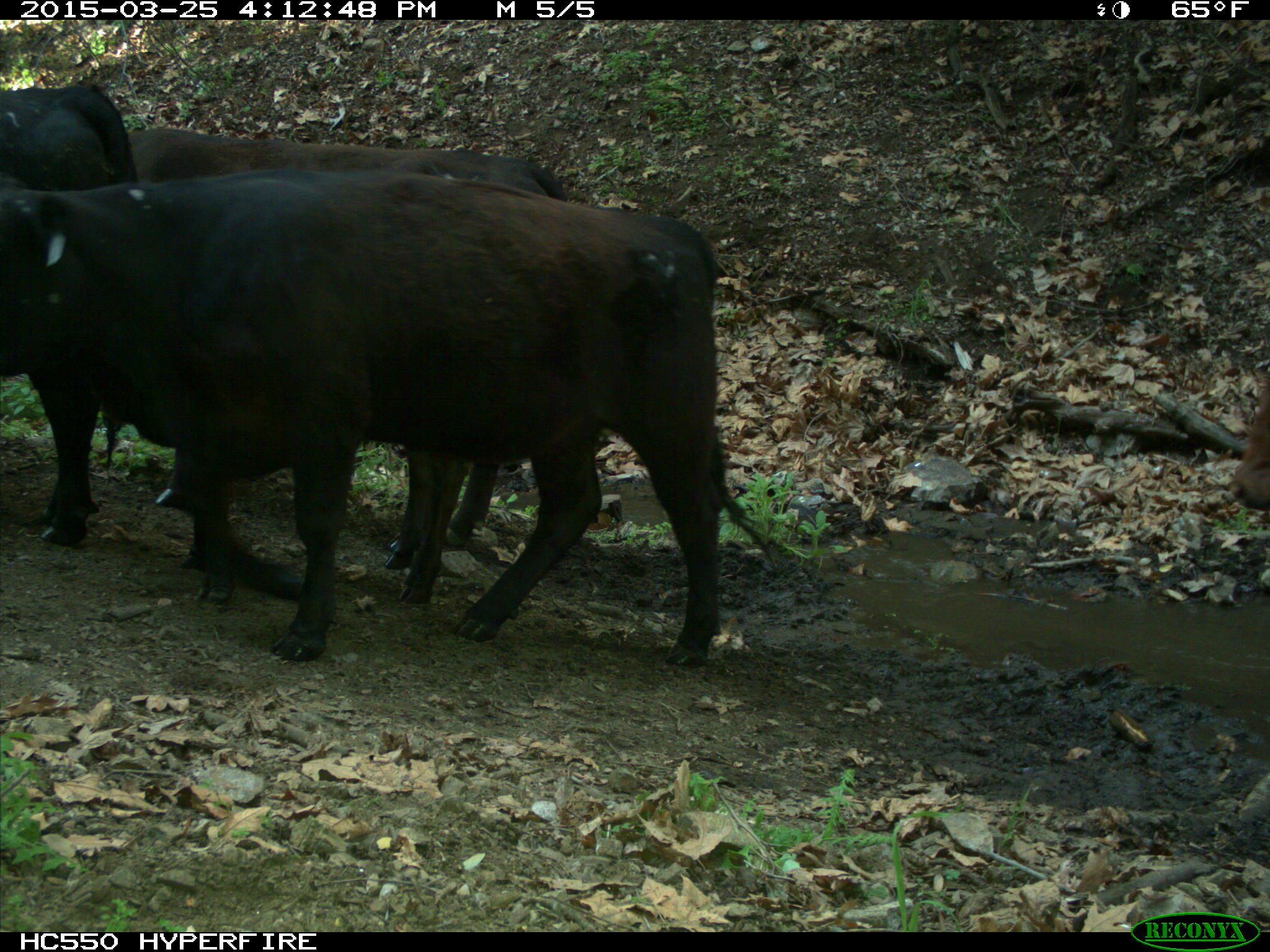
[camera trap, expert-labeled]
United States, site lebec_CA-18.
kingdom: Animalia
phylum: Chordata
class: Mammalia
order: Artiodactyla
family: Bovidae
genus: Bos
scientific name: Bos taurus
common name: domestic cow